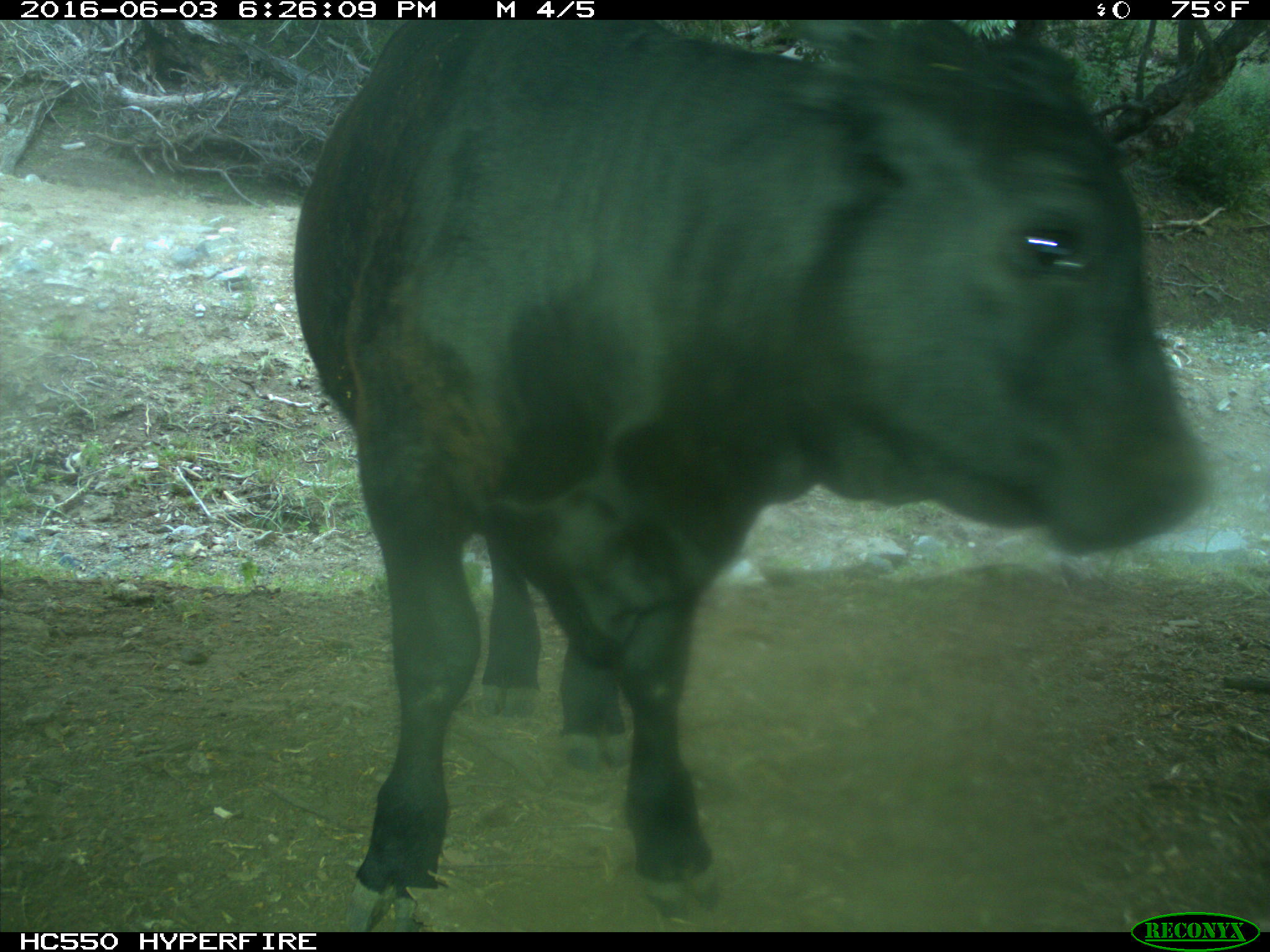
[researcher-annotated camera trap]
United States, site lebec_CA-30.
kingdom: Animalia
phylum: Chordata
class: Mammalia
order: Artiodactyla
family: Bovidae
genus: Bos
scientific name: Bos taurus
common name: domestic cow